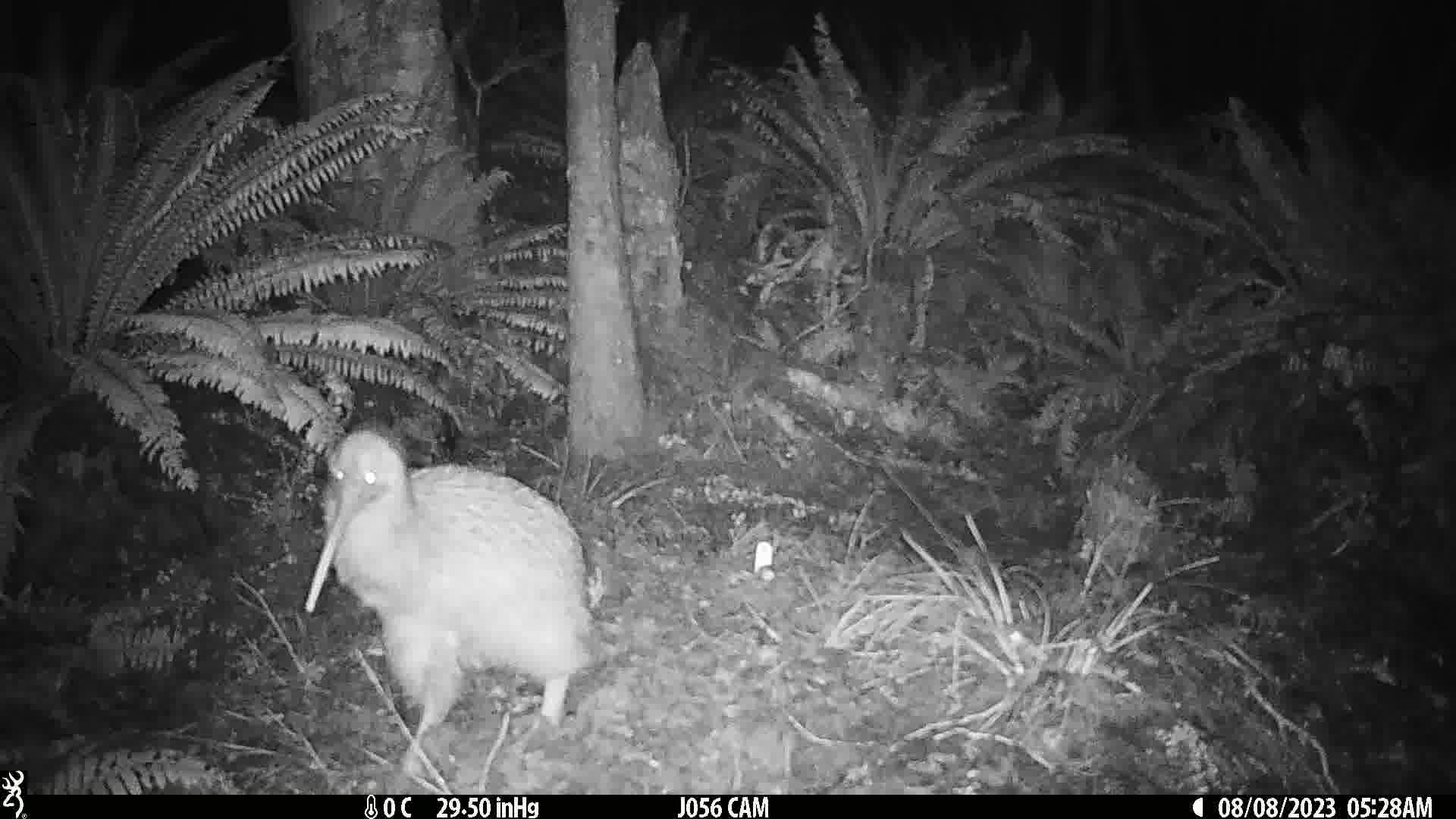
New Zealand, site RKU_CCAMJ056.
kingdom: Animalia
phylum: Chordata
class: Aves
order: Apterygiformes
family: Apterygidae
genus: Apteryx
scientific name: Apteryx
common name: kiwi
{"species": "kiwi (Apteryx)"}